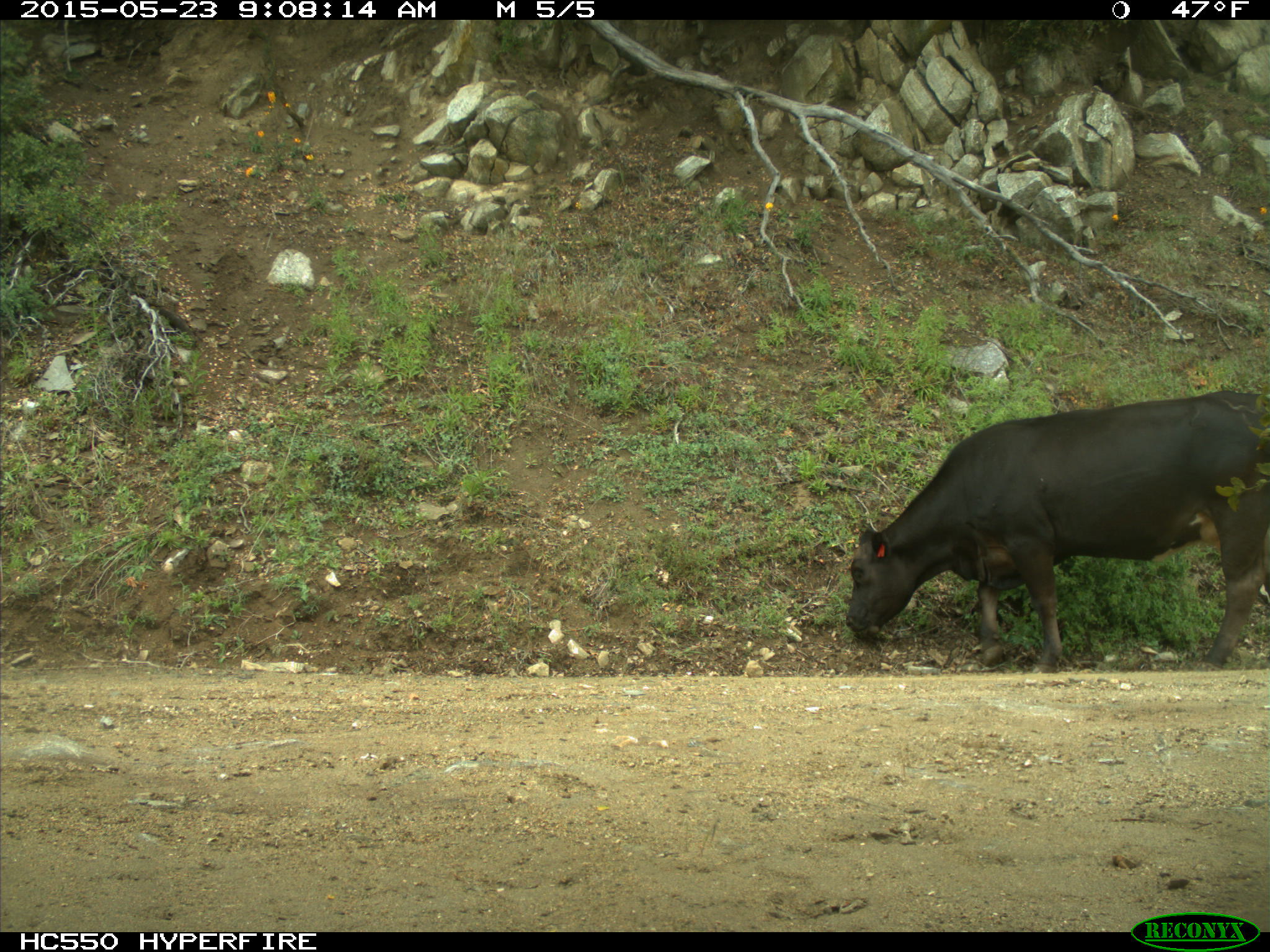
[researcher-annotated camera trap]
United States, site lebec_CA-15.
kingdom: Animalia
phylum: Chordata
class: Mammalia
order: Artiodactyla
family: Bovidae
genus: Bos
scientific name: Bos taurus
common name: domestic cow